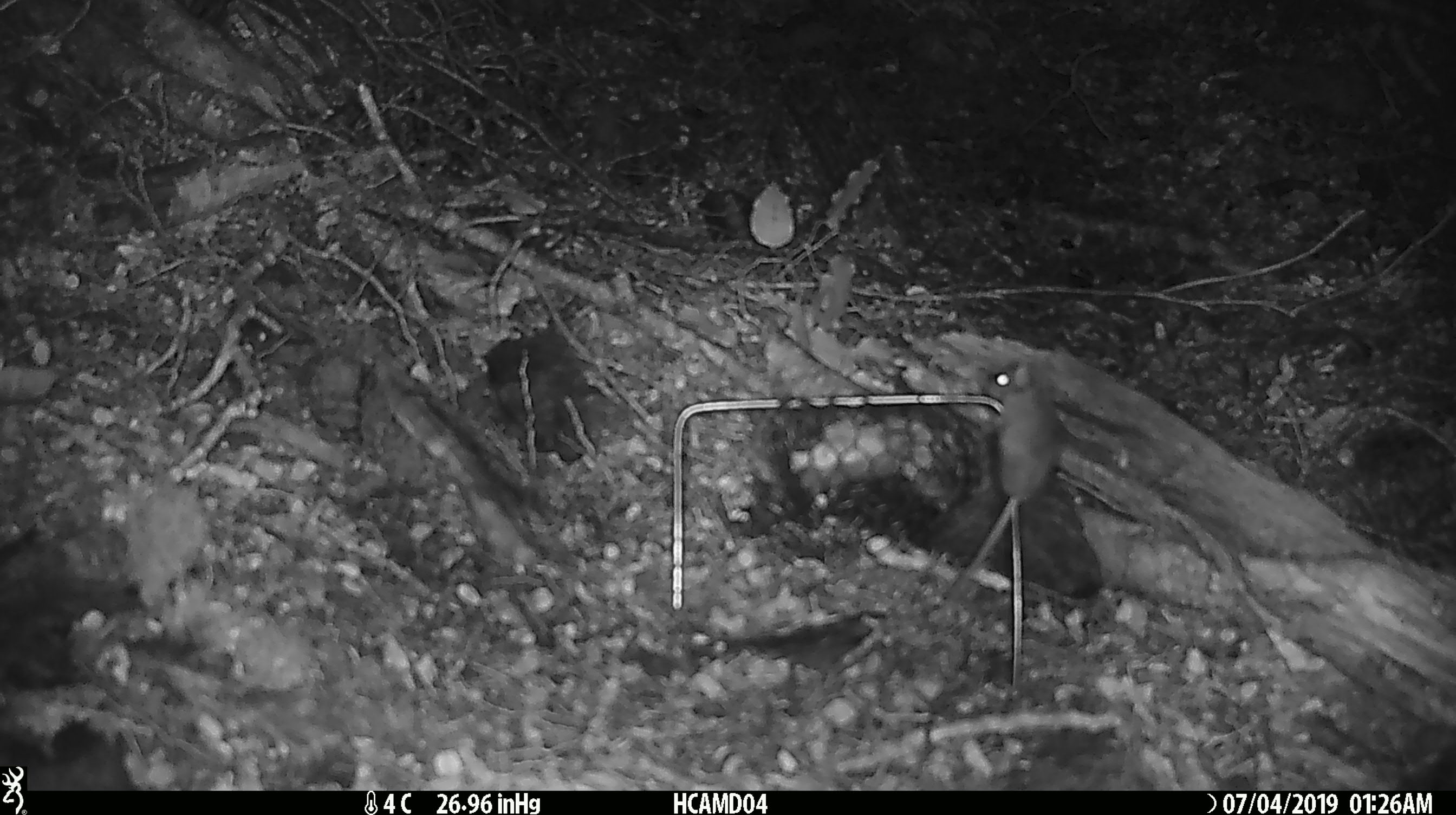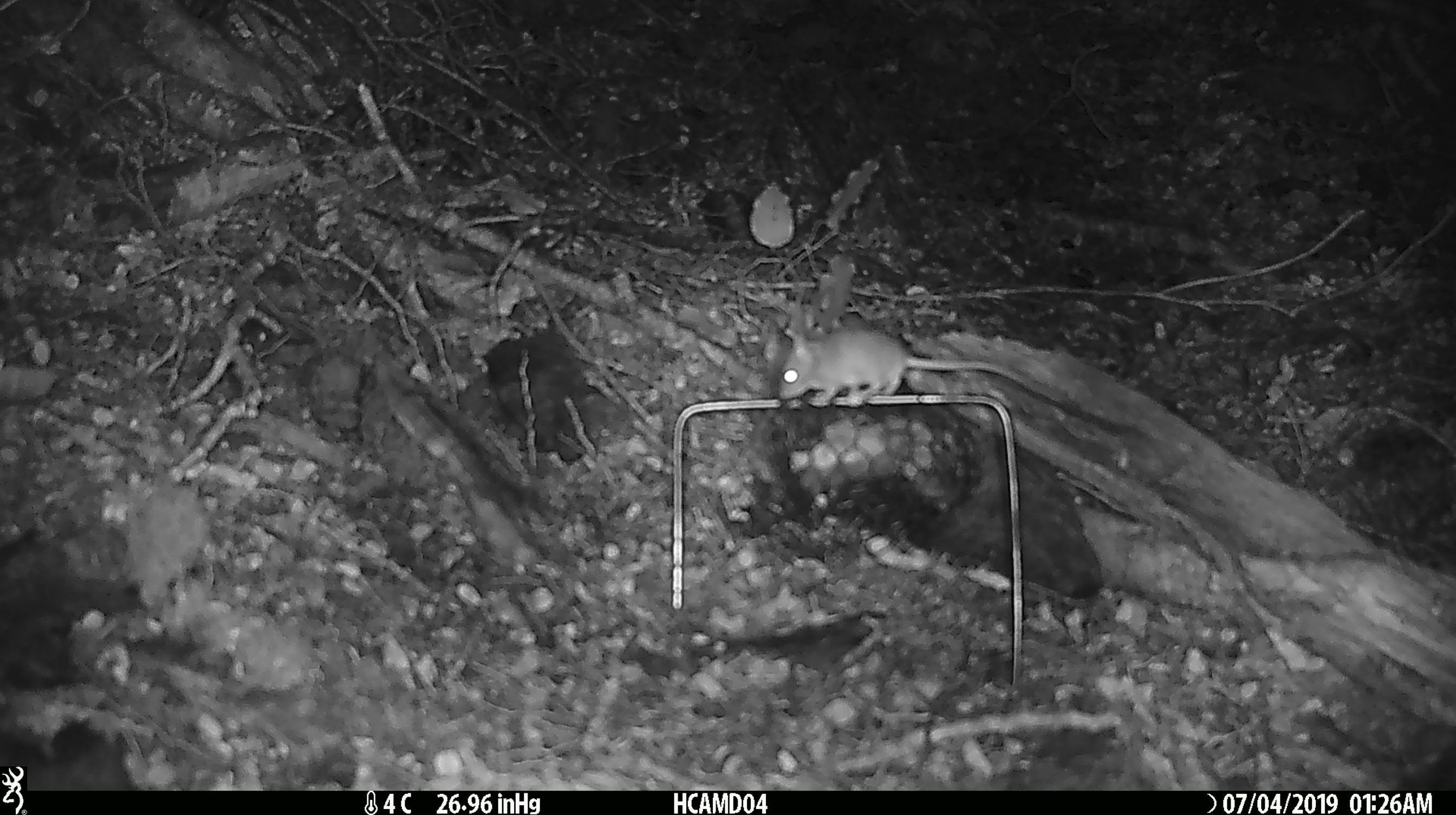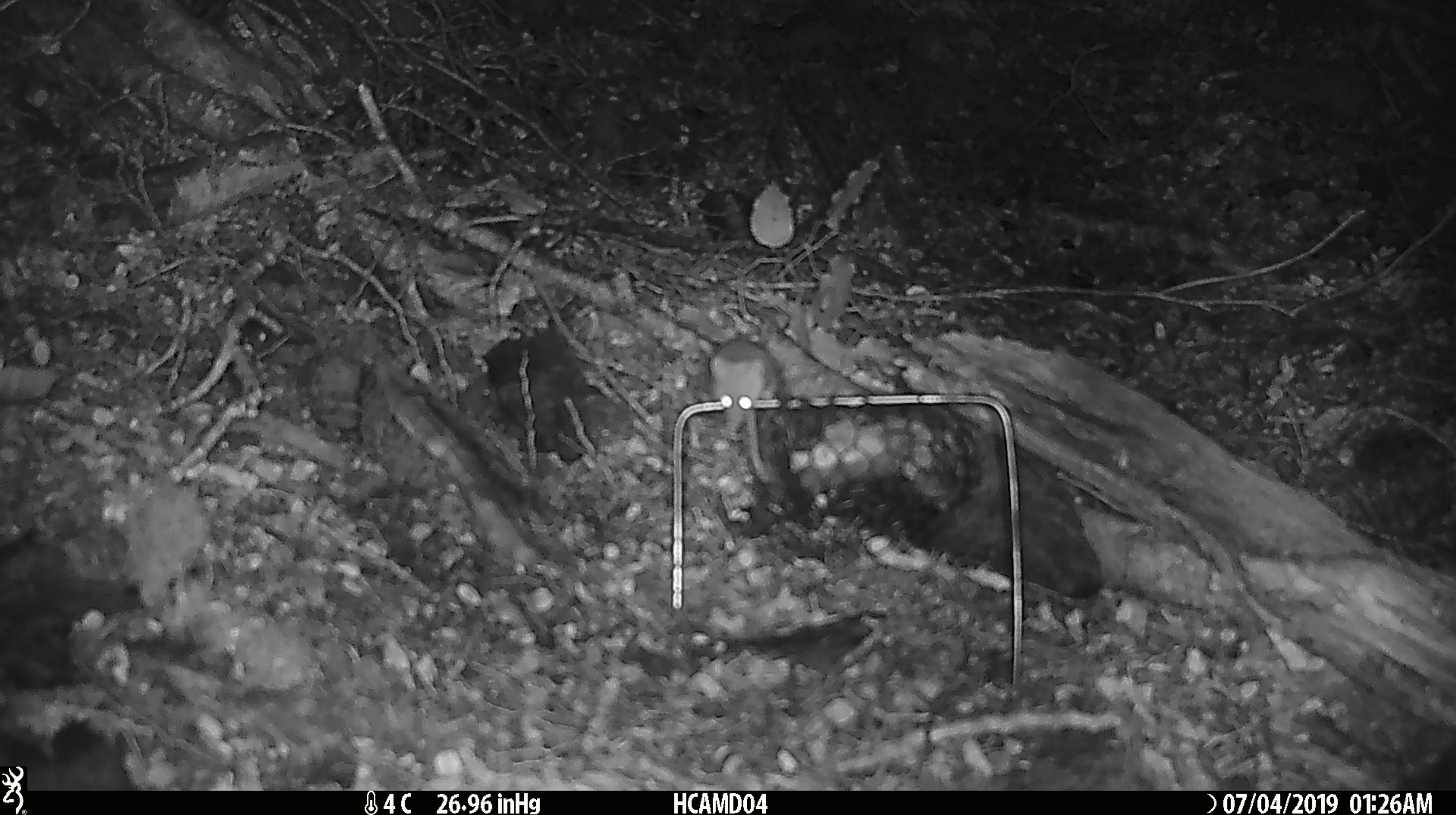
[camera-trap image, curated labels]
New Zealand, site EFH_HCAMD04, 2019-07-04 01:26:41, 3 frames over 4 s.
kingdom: Animalia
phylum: Chordata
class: Mammalia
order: Rodentia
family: Muridae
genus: Mus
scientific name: Mus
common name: mouse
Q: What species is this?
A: Mouse (Mus).